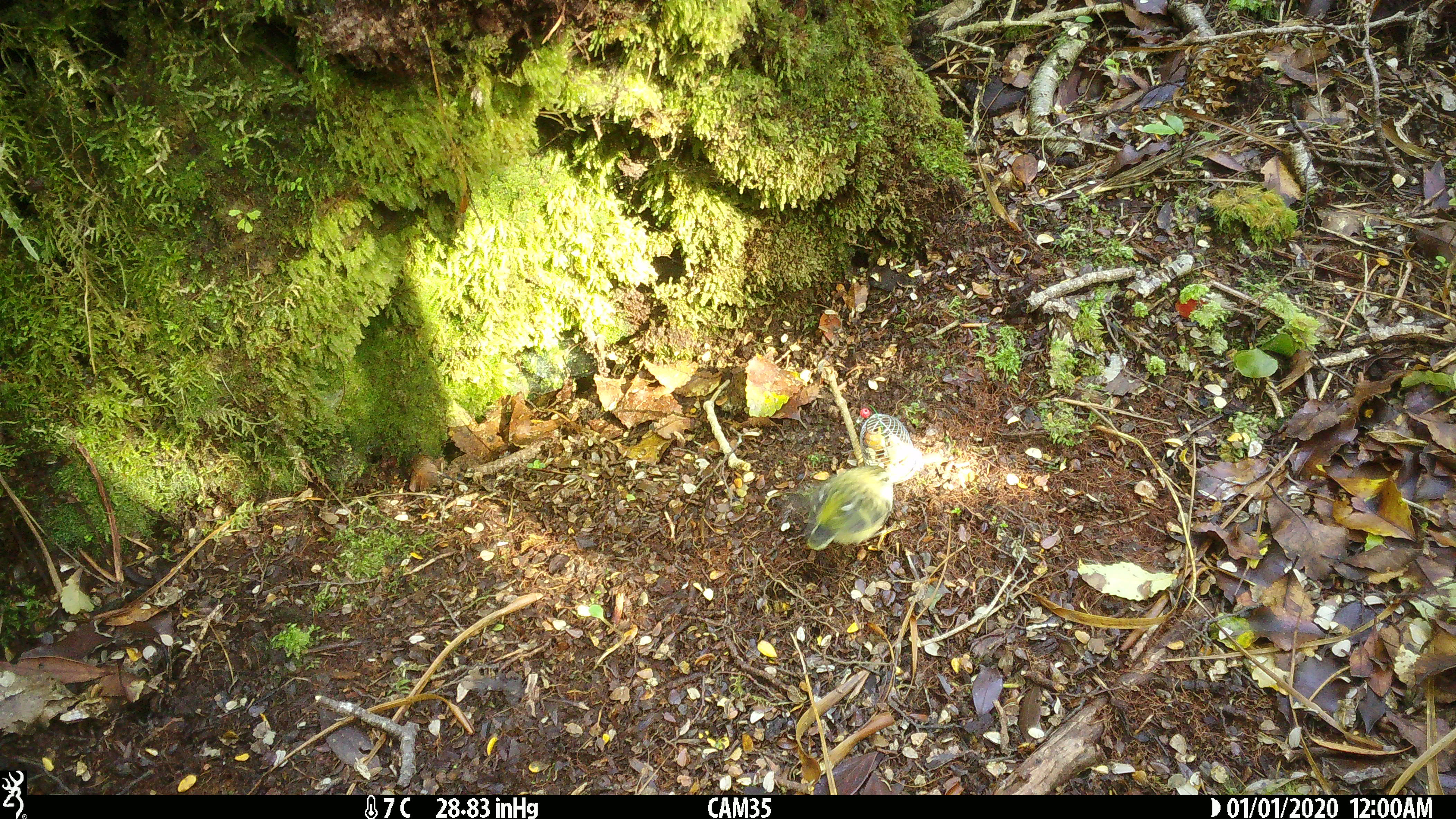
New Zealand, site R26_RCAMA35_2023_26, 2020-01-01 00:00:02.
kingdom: Animalia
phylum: Chordata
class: Aves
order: Passeriformes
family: Acanthisittidae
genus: Acanthisitta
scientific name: Acanthisitta chloris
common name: rifleman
Rifleman (Acanthisitta chloris).